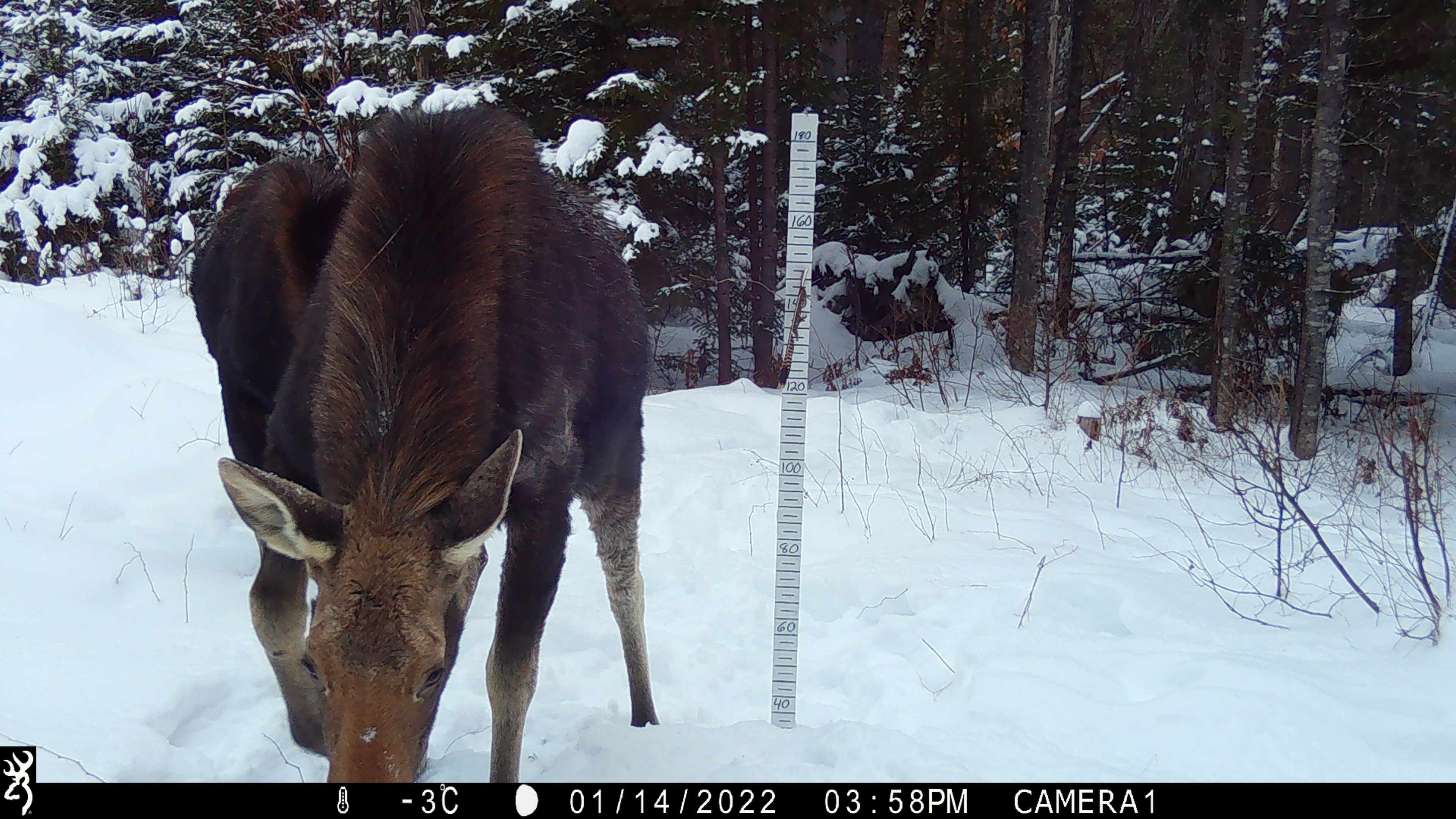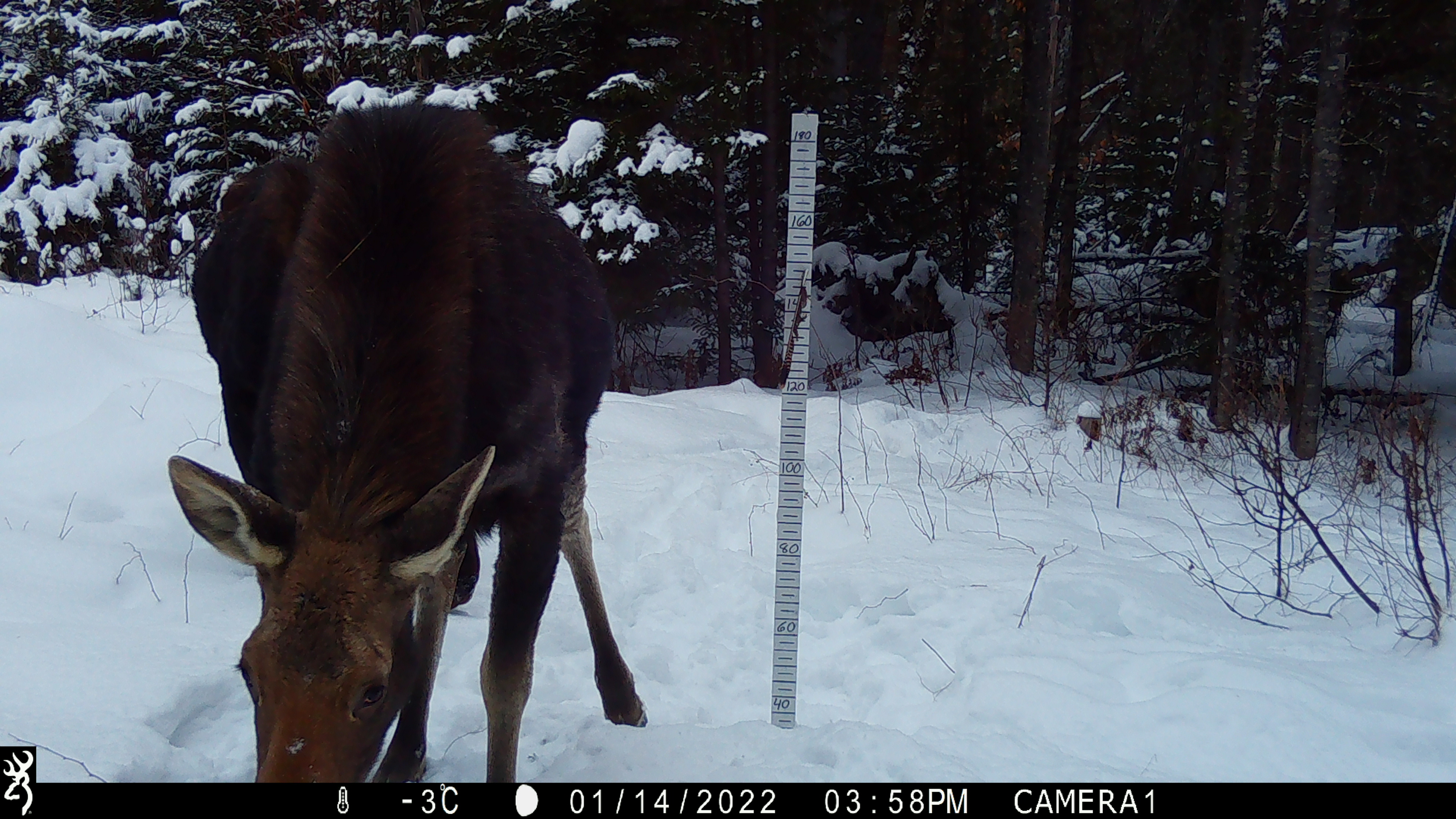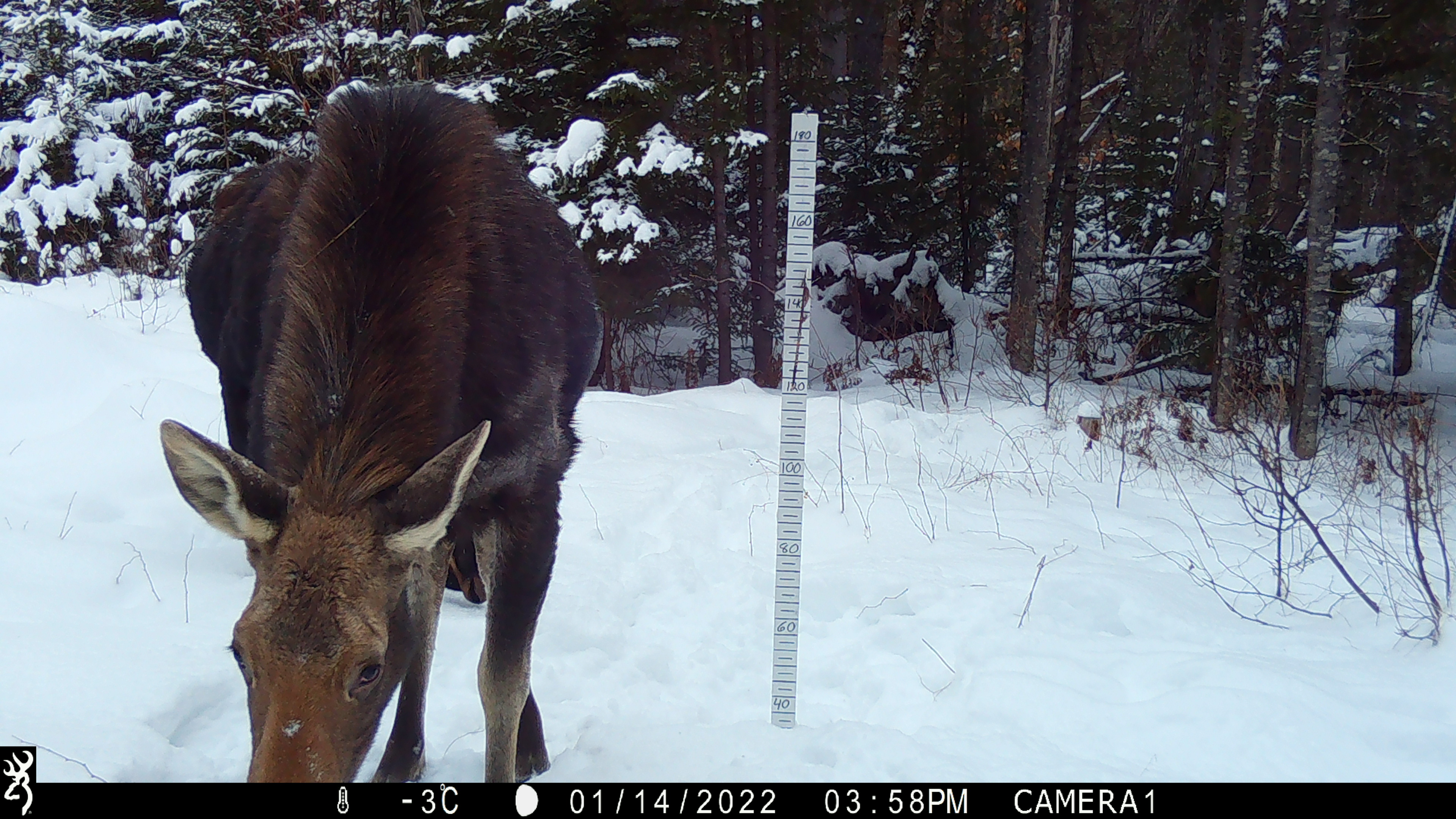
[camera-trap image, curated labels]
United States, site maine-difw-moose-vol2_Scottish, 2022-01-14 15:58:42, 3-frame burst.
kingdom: Animalia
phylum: Chordata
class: Mammalia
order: Artiodactyla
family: Cervidae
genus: Alces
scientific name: Alces alces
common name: moose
Moose (Alces alces).